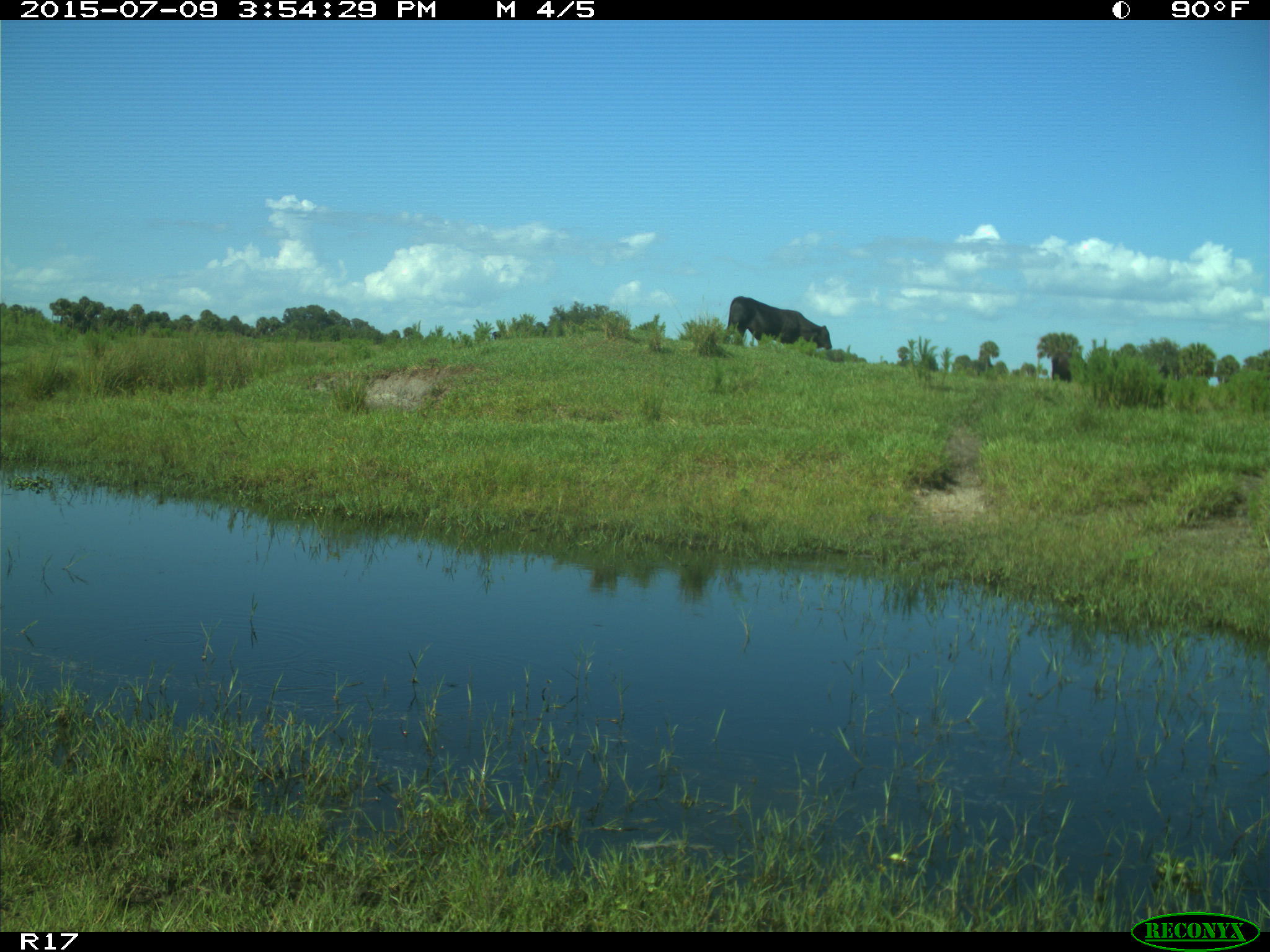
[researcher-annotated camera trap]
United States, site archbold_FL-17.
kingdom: Animalia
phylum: Chordata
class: Mammalia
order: Artiodactyla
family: Bovidae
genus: Bos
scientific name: Bos taurus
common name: domestic cow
Bos taurus (domestic cow).